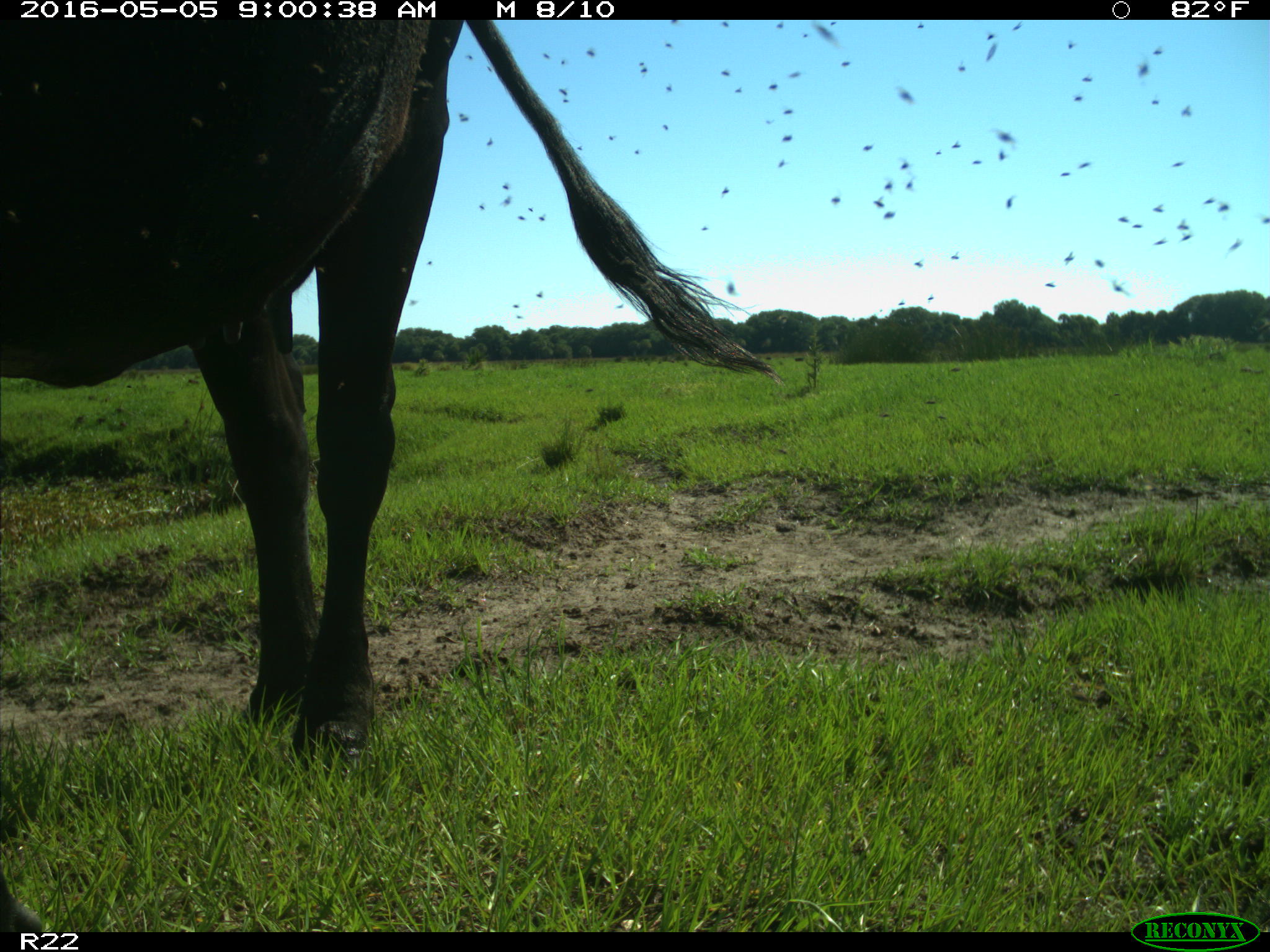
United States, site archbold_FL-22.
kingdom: Animalia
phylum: Chordata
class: Mammalia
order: Artiodactyla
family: Bovidae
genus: Bos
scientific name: Bos taurus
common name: domestic cow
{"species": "Bos taurus (domestic cow)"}